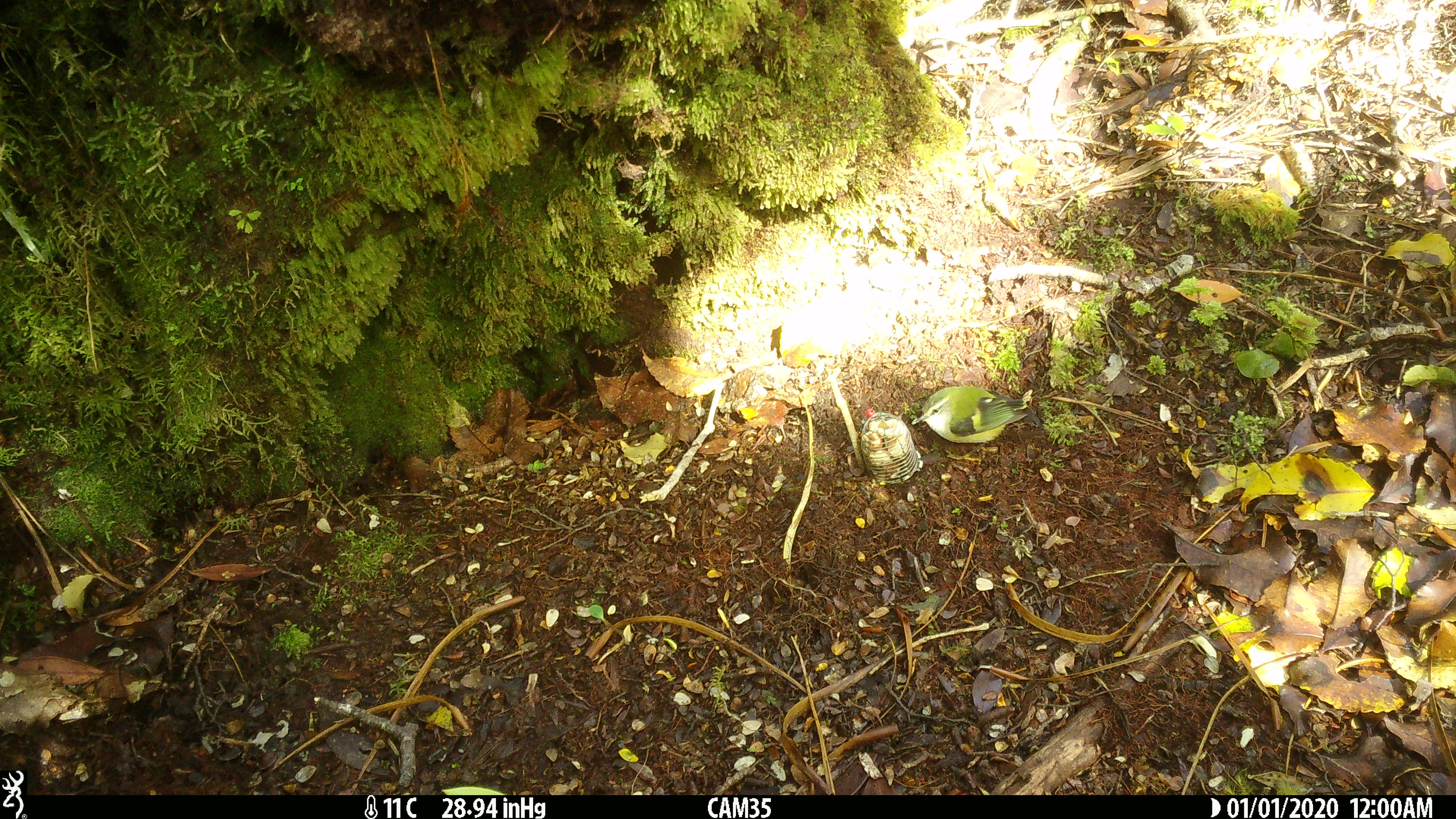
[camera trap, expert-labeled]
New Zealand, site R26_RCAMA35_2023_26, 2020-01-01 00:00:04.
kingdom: Animalia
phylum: Chordata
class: Aves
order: Passeriformes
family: Acanthisittidae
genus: Acanthisitta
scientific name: Acanthisitta chloris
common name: rifleman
Rifleman (Acanthisitta chloris).